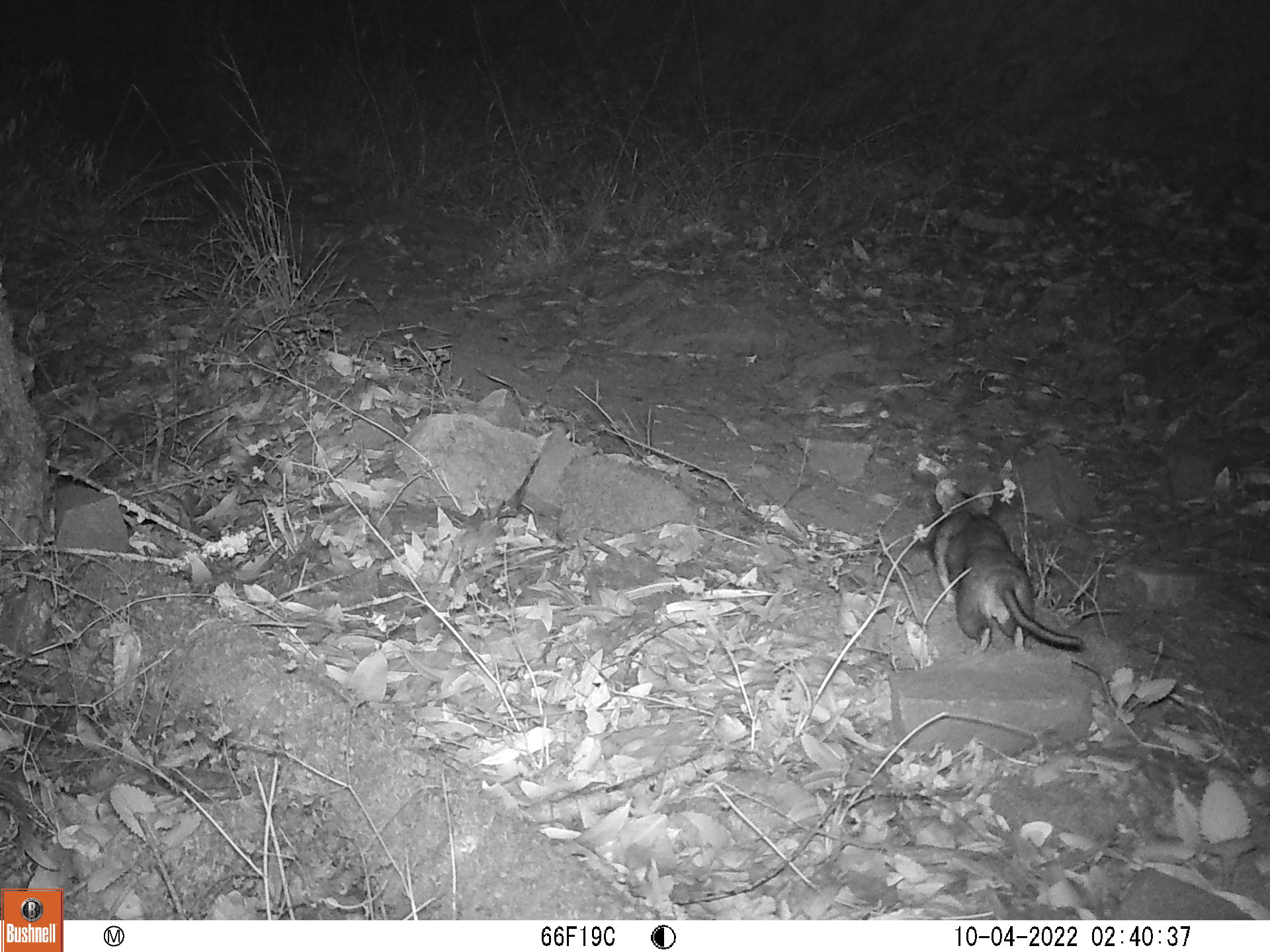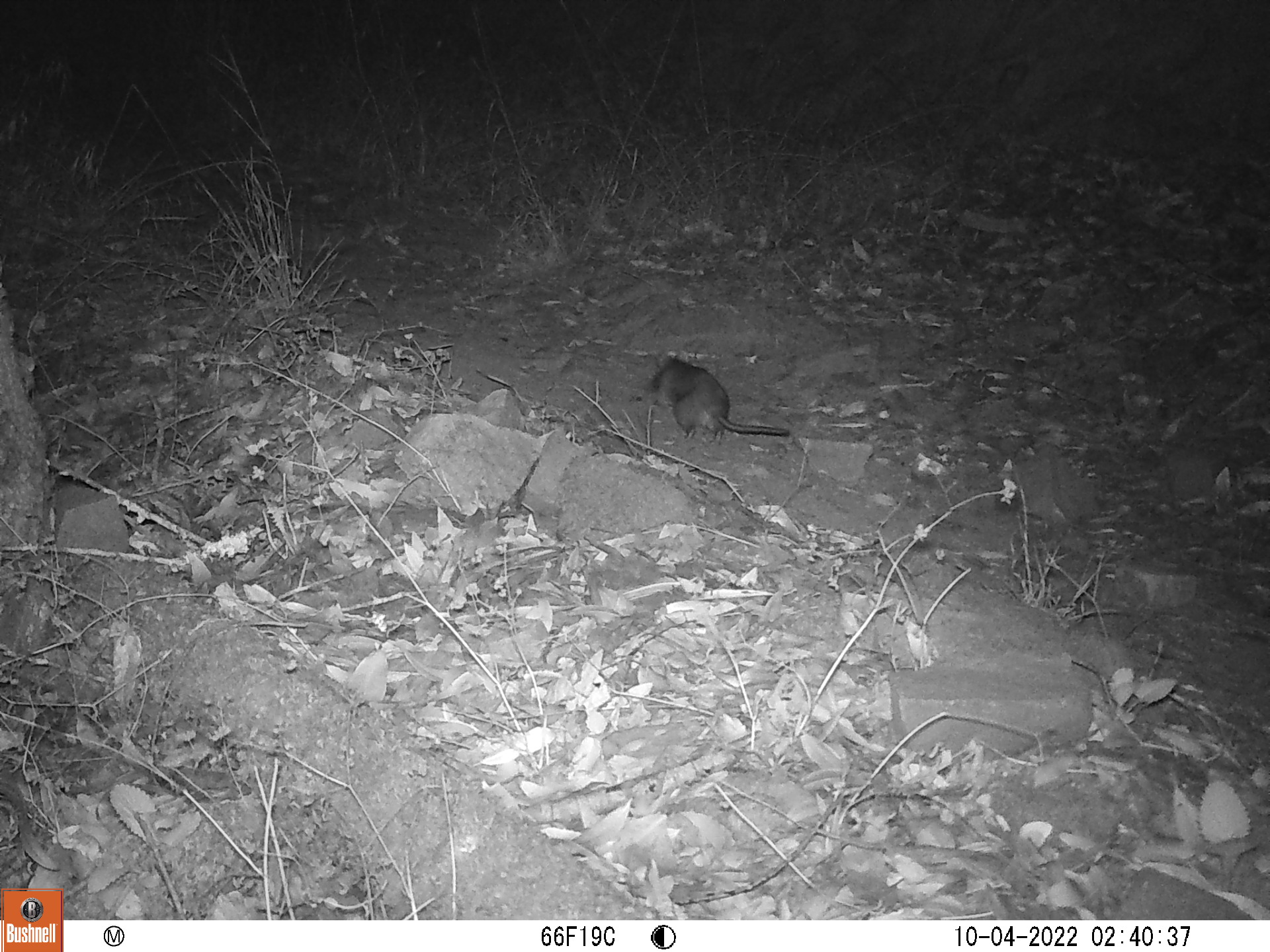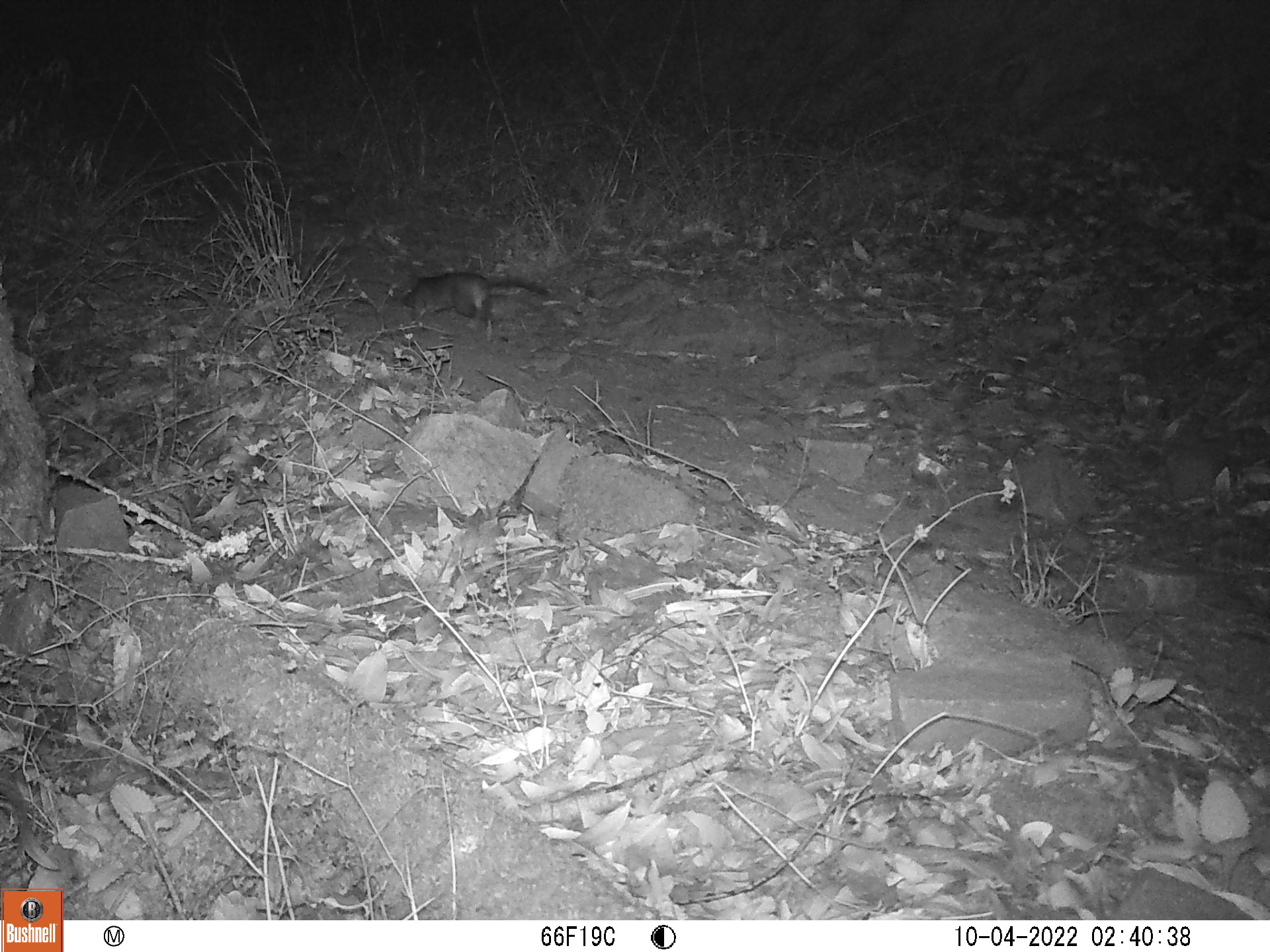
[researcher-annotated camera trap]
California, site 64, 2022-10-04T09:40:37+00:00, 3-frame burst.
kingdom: Animalia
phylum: Chordata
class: Mammalia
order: Rodentia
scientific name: Rodentia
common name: mouse or rat